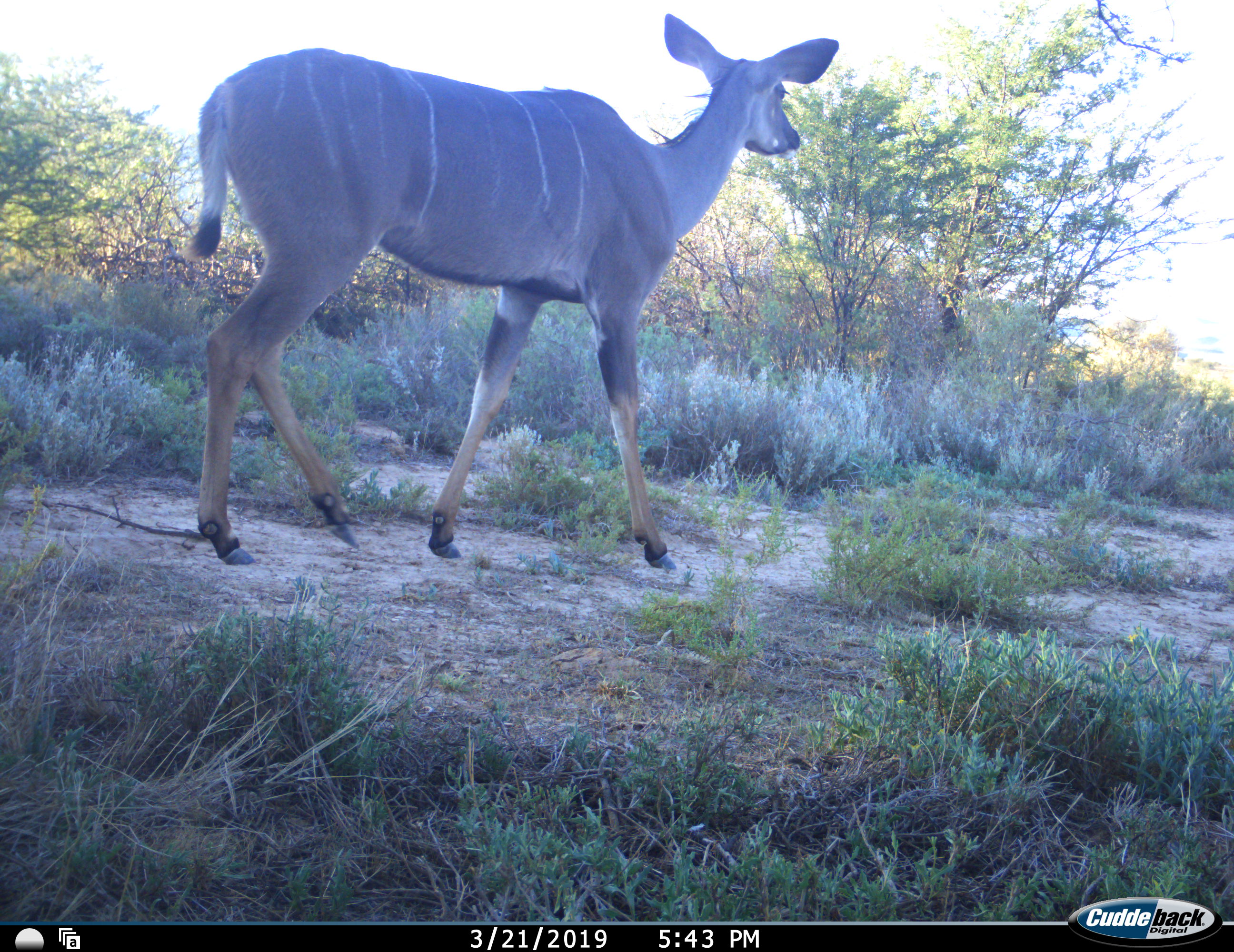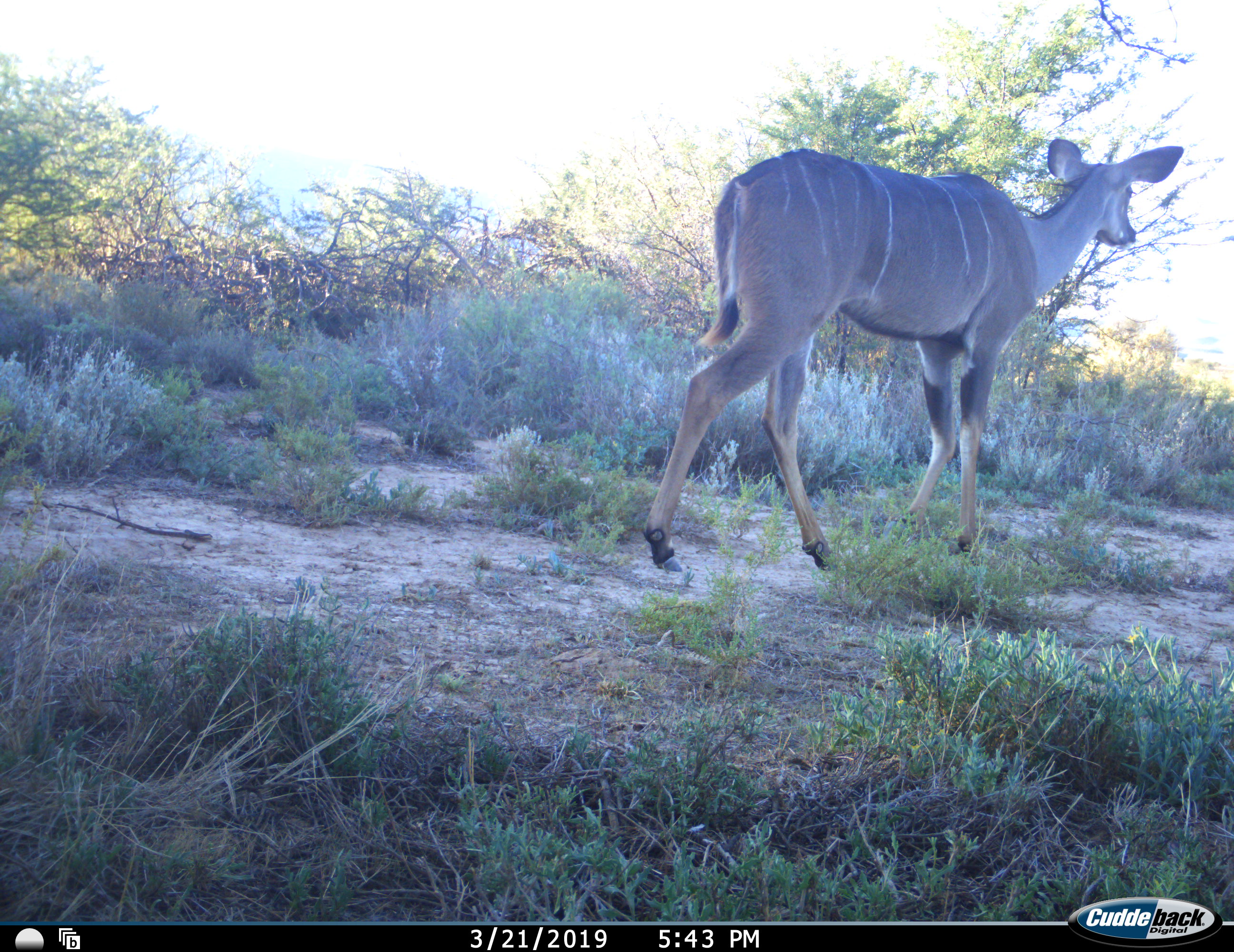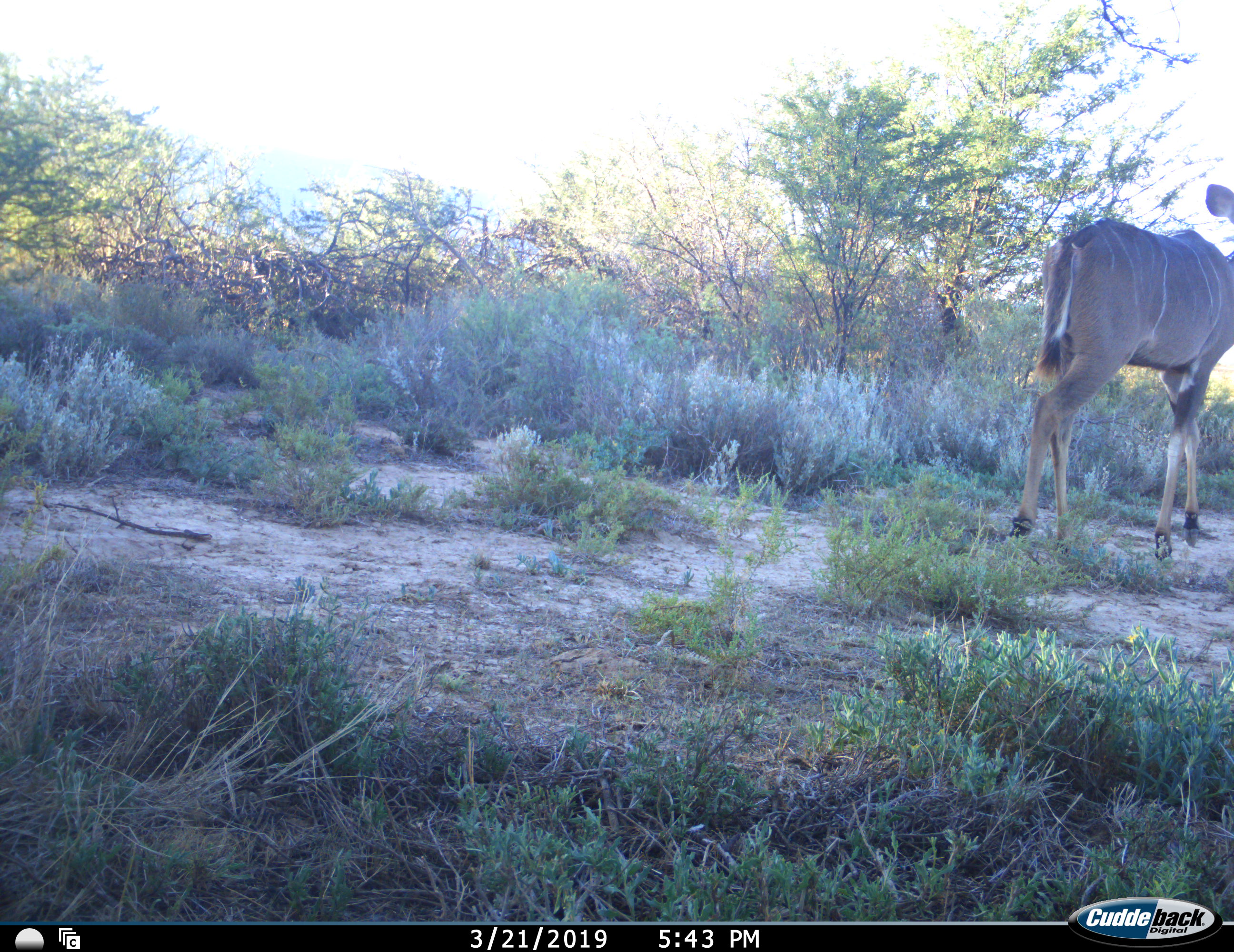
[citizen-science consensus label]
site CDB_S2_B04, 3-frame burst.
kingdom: Animalia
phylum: Chordata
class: Mammalia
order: Artiodactyla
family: Bovidae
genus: Tragelaphus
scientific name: Tragelaphus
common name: kudu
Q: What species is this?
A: Kudu (Tragelaphus).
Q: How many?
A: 1.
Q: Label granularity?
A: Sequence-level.